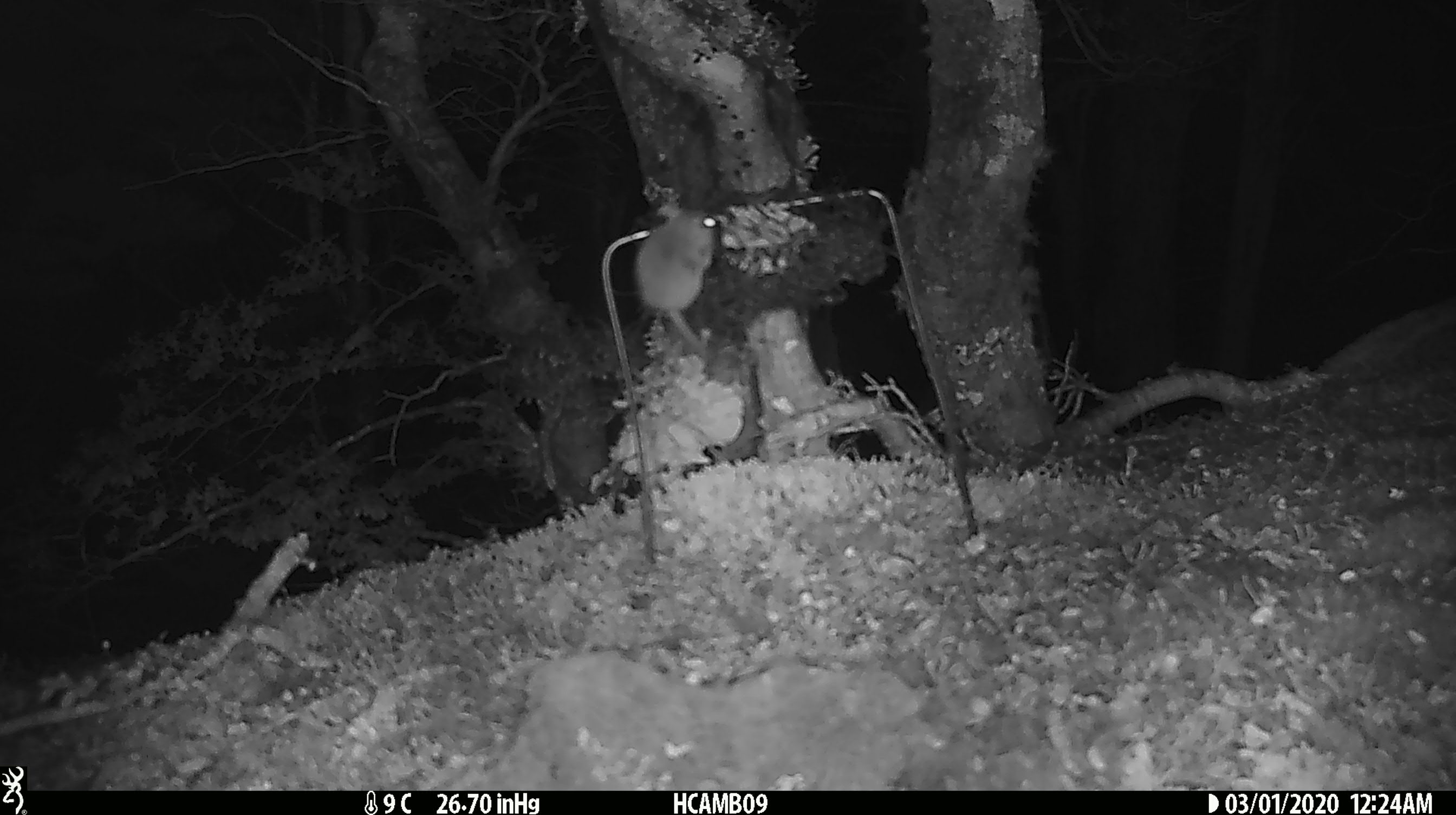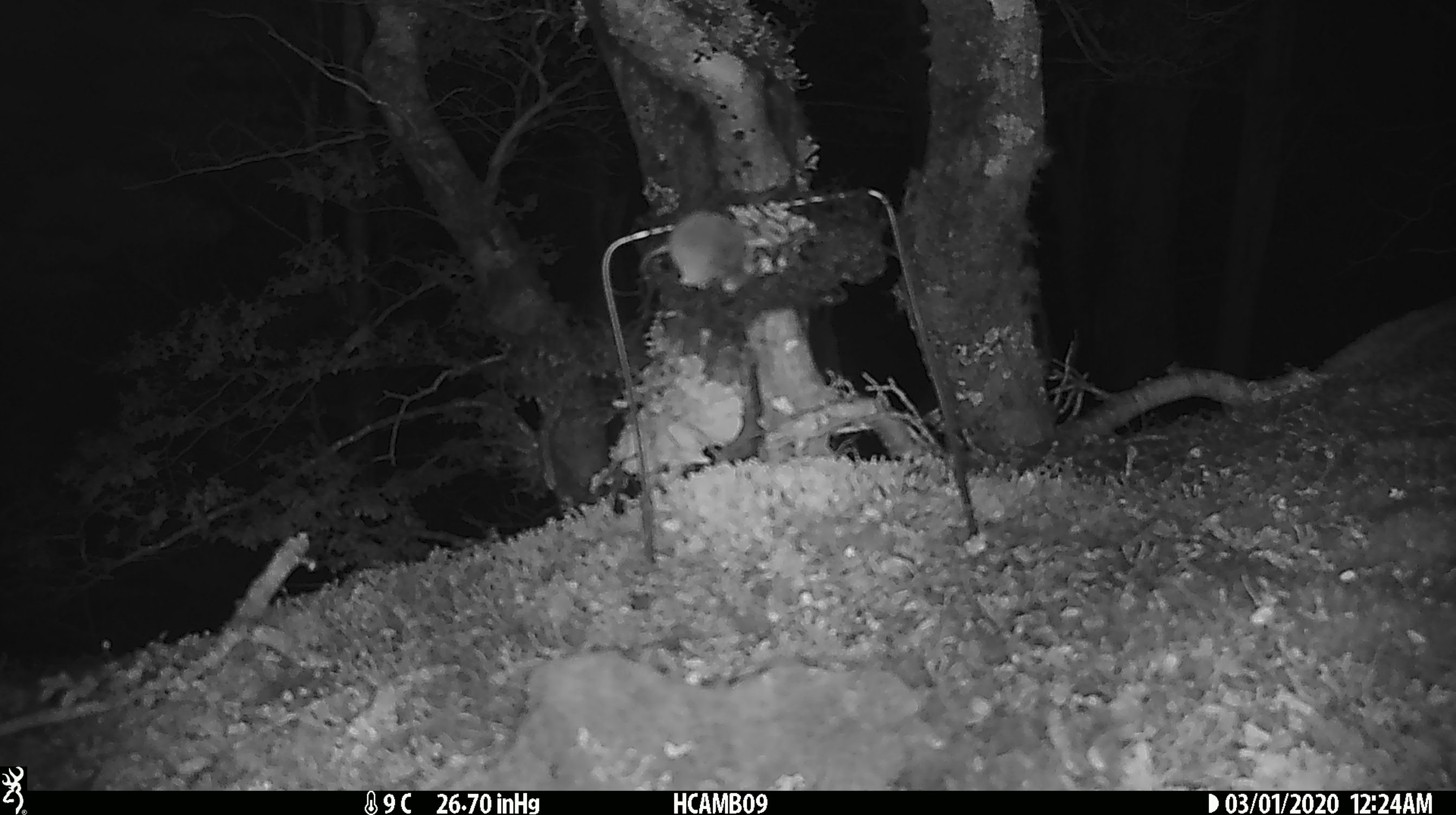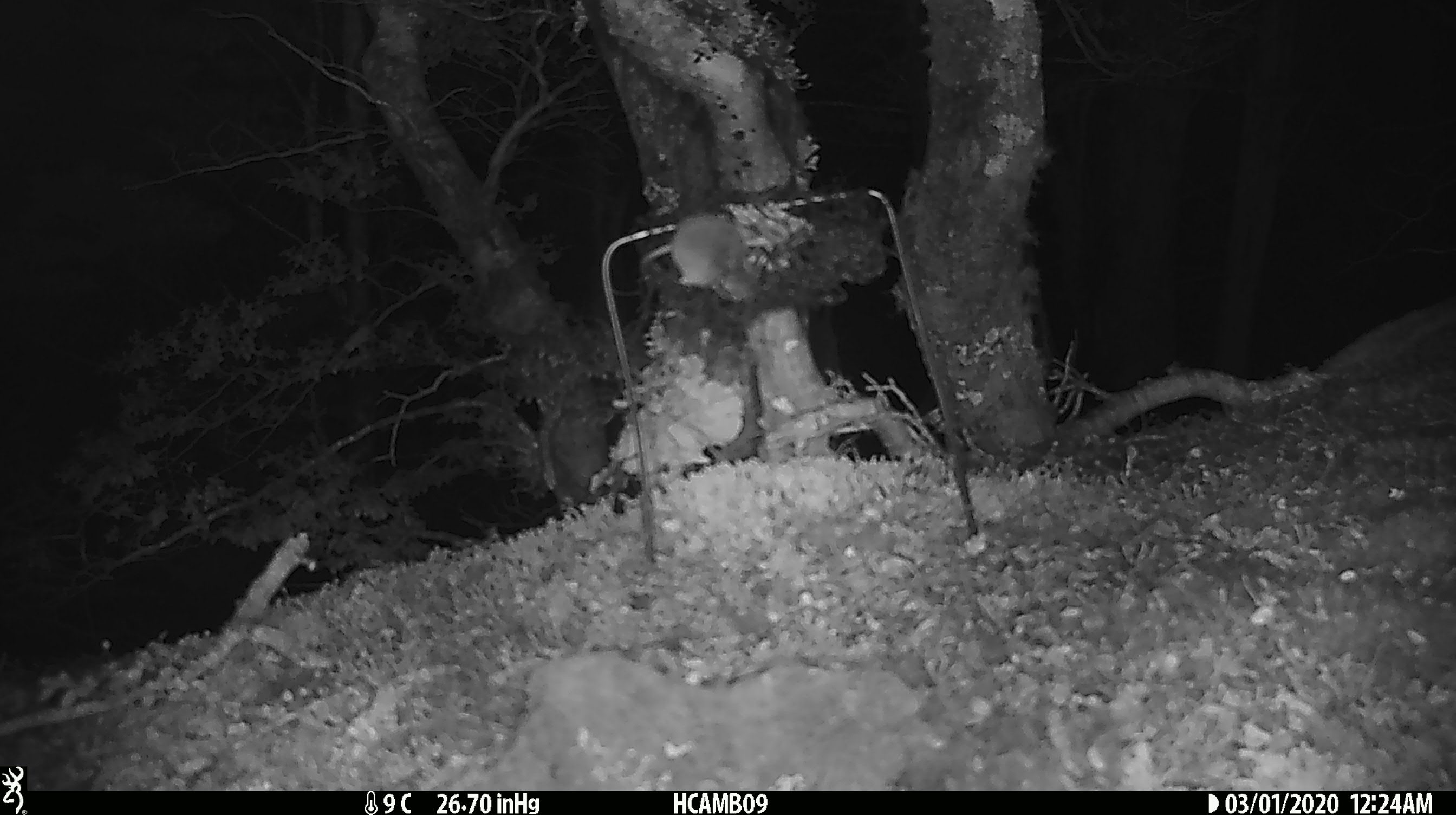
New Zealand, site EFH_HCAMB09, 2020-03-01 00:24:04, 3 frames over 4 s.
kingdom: Animalia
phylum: Chordata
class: Mammalia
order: Rodentia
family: Muridae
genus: Mus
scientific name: Mus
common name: mouse